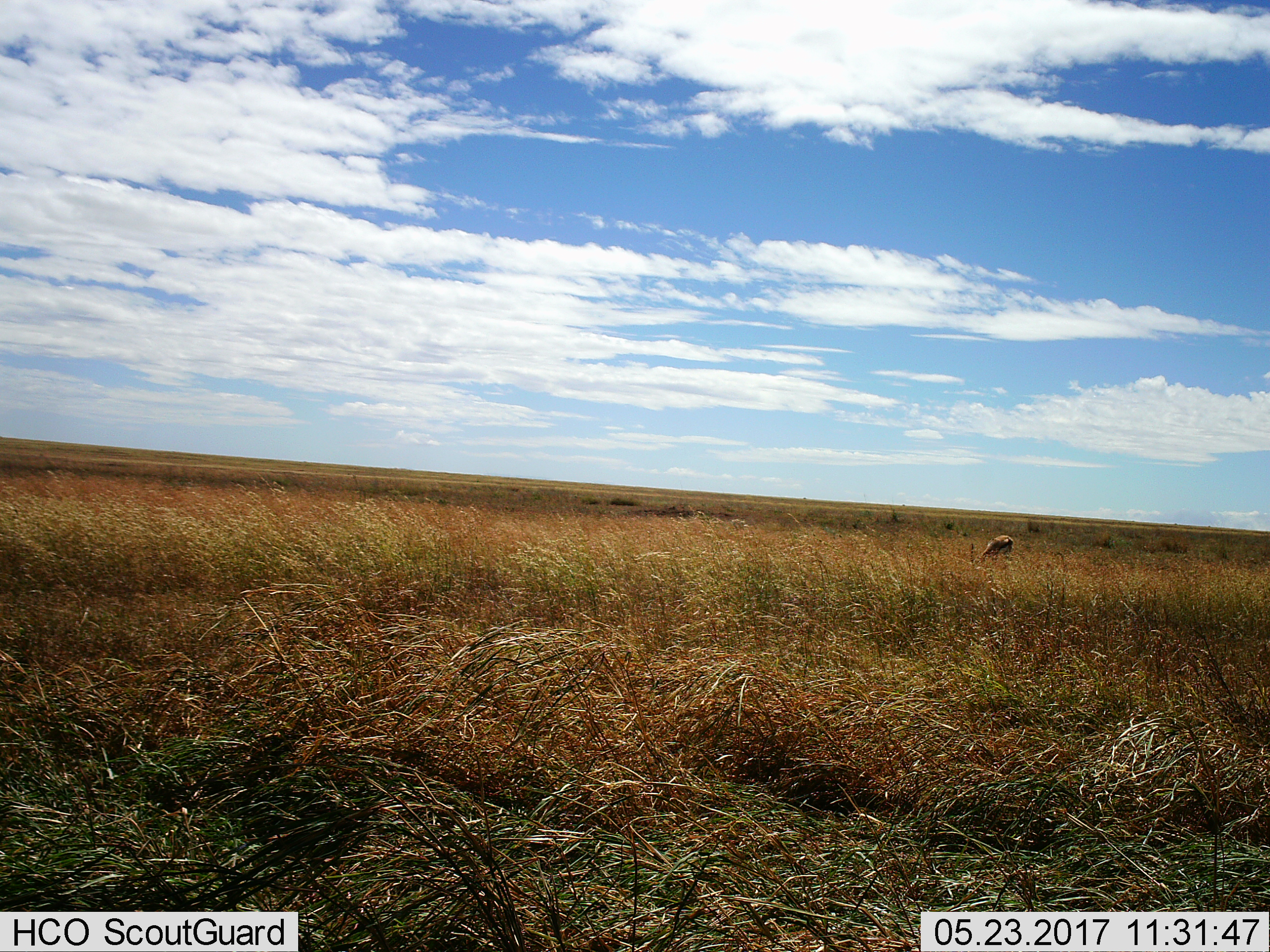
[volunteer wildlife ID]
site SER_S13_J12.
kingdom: Animalia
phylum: Chordata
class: Mammalia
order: Artiodactyla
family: Bovidae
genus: Eudorcas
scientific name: Eudorcas thomsonii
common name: thomson's gazelle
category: gazellethomsons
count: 1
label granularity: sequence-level